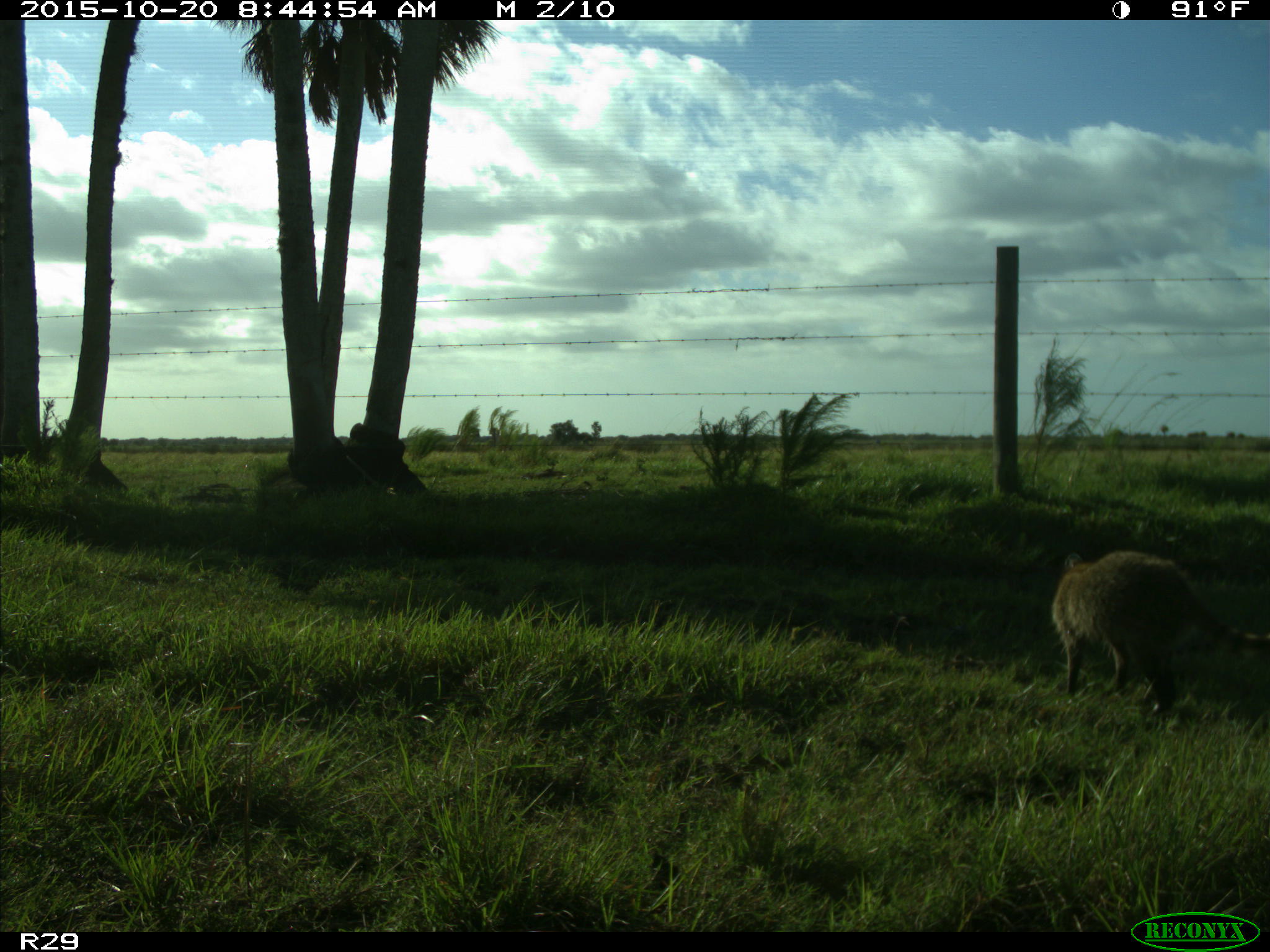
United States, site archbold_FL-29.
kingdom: Animalia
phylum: Chordata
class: Mammalia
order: Carnivora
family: Procyonidae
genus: Procyon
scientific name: Procyon lotor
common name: common raccoon